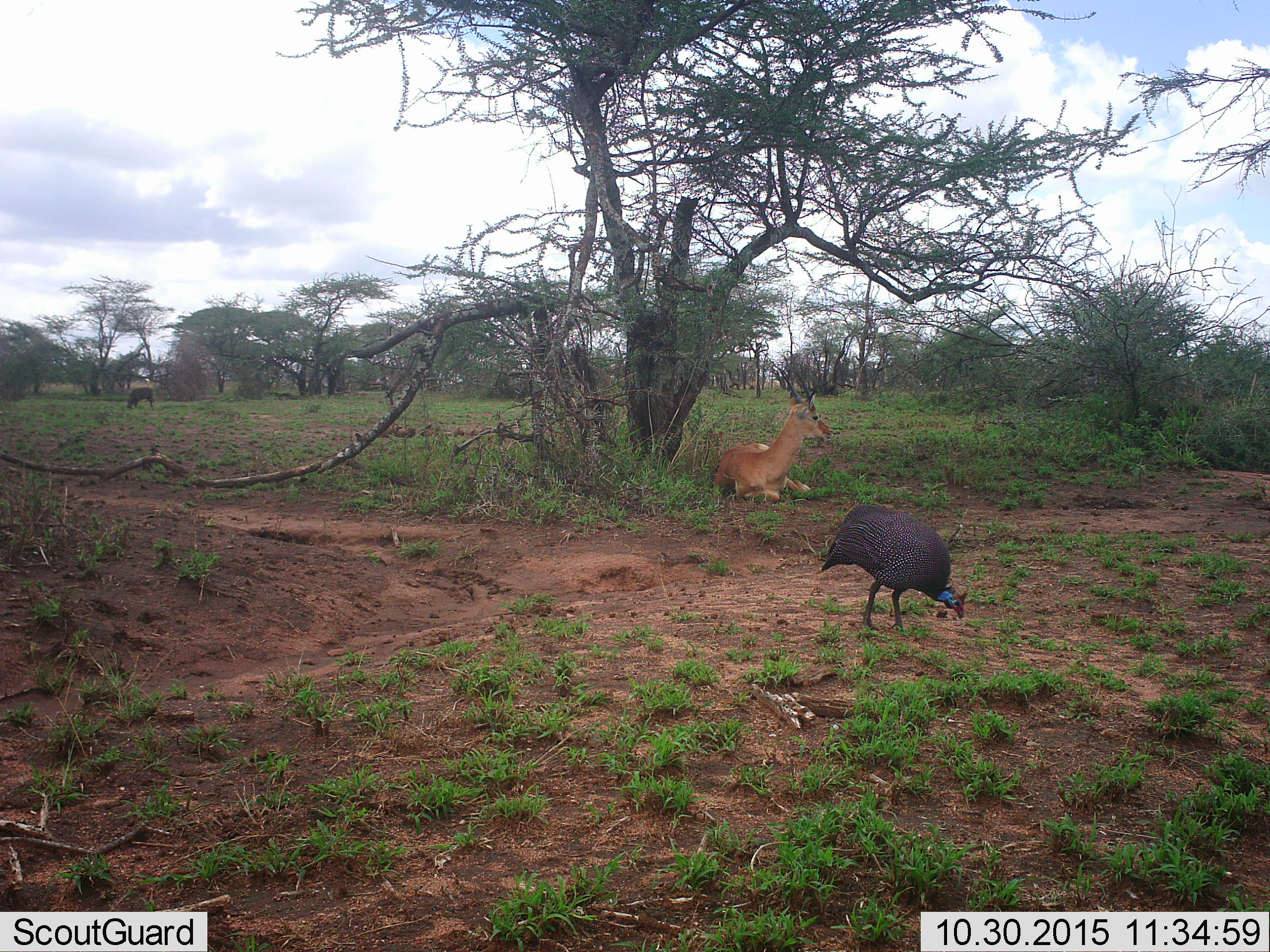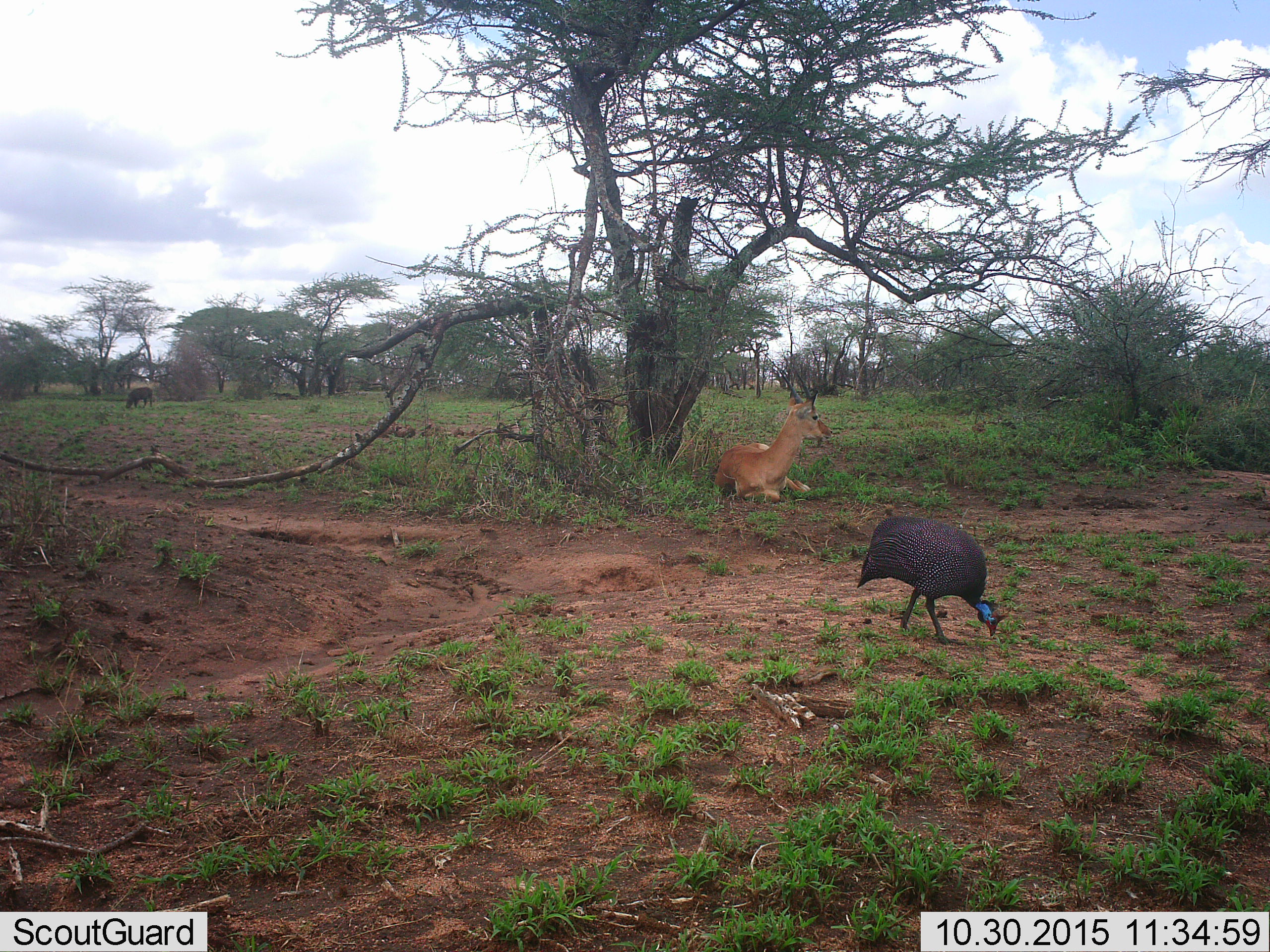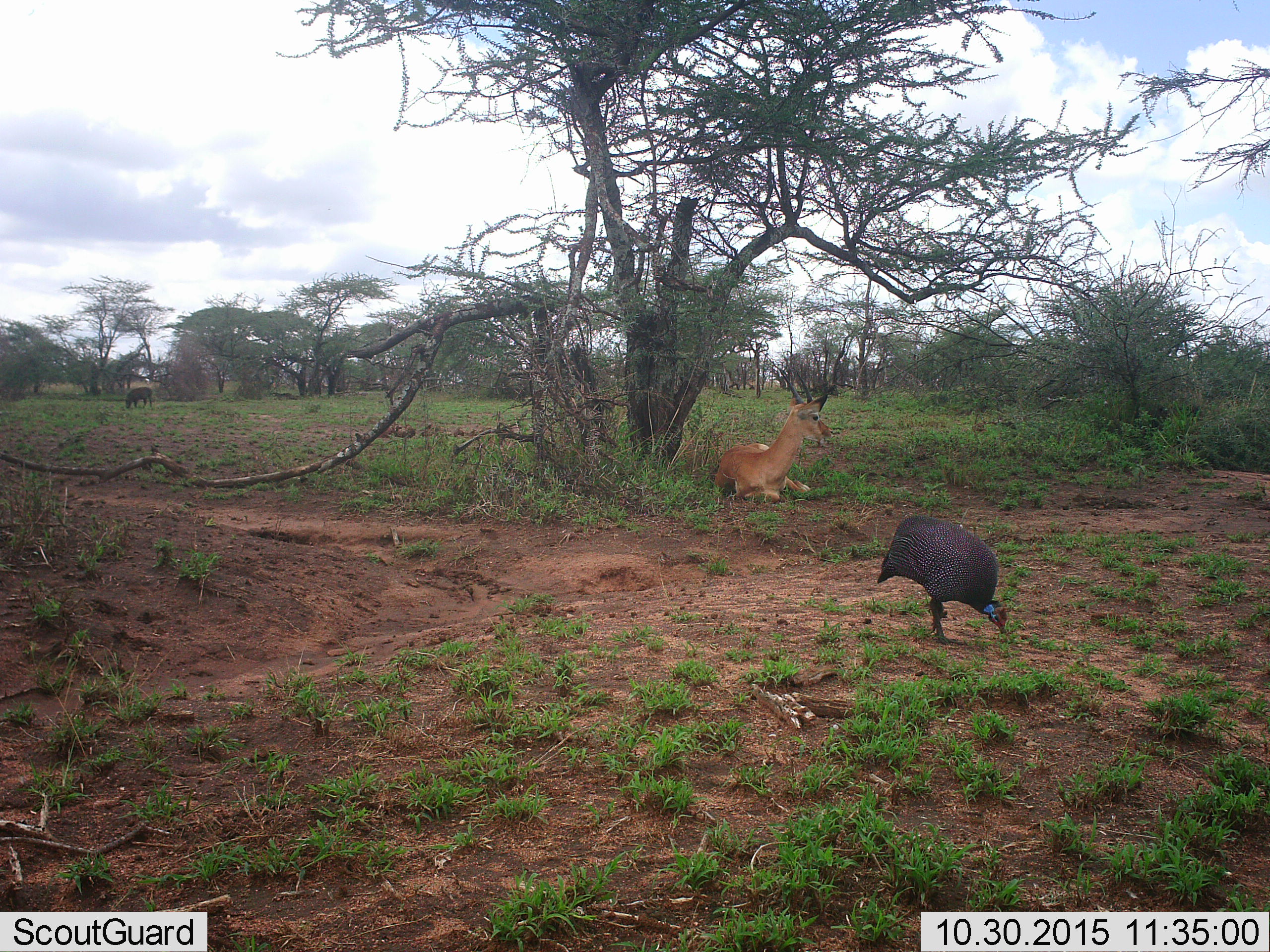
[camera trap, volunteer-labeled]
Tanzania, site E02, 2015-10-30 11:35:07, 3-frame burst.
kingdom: Animalia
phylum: Chordata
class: Aves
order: Galliformes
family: Numididae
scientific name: Numididae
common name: guinea fowl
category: guineafowl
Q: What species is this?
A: Guineafowl (guinea fowl) (Numididae).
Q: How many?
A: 1.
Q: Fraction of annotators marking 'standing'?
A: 6%.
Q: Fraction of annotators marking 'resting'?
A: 0%.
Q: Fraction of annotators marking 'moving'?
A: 12%.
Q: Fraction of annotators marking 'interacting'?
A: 0%.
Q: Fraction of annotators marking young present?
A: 0%.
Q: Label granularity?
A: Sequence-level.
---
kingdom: Animalia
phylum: Chordata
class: Mammalia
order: Artiodactyla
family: Bovidae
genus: Aepyceros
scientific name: Aepyceros melampus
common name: impala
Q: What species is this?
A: Impala (Aepyceros melampus).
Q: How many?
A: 1.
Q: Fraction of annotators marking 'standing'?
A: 0%.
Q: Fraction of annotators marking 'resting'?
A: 100%.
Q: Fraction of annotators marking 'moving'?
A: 0%.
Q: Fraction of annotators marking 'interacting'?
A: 0%.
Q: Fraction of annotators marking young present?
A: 0%.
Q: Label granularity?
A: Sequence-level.